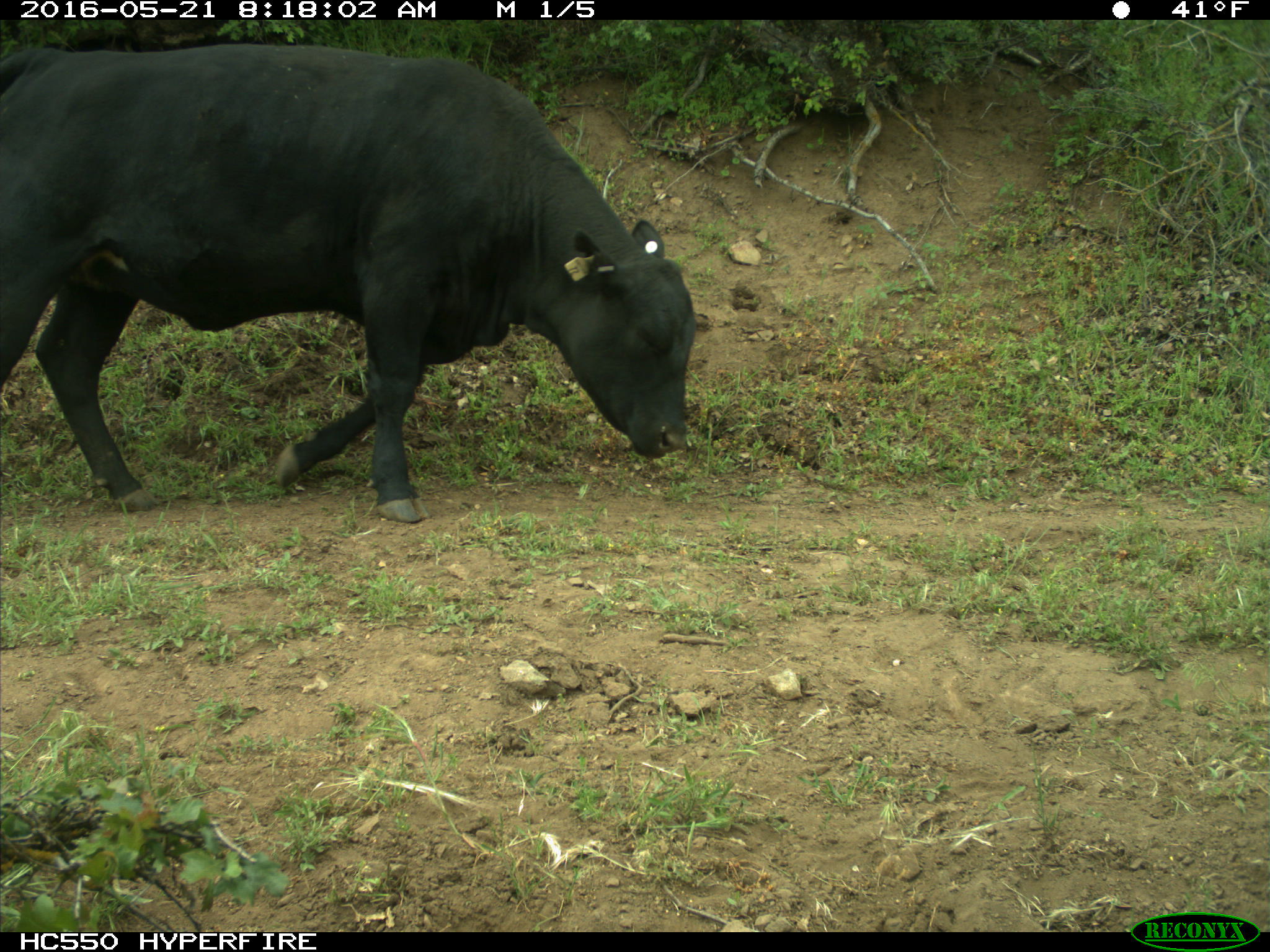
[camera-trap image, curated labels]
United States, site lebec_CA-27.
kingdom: Animalia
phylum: Chordata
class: Mammalia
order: Artiodactyla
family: Bovidae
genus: Bos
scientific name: Bos taurus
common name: domestic cow